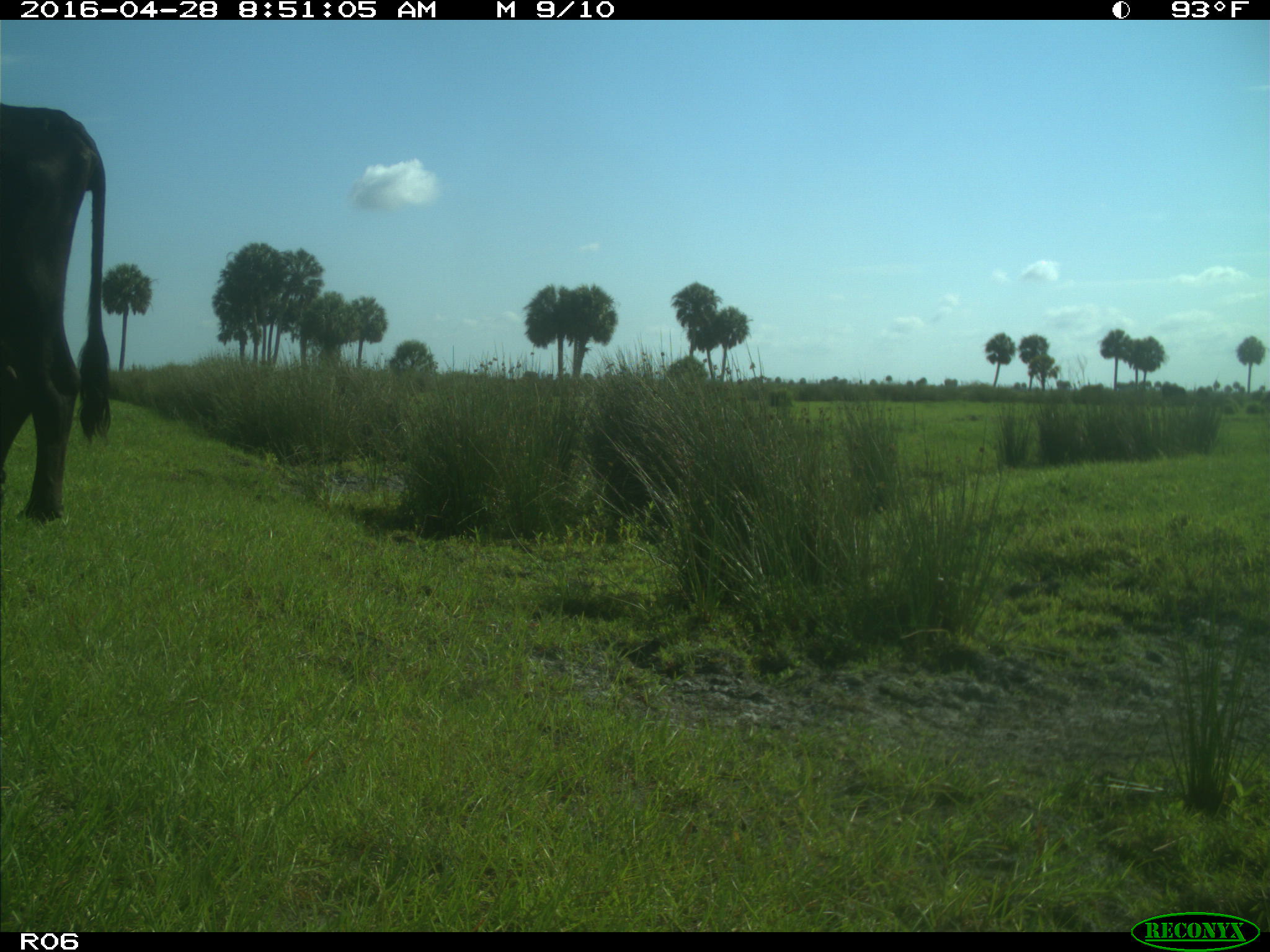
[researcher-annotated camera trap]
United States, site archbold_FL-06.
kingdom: Animalia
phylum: Chordata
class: Mammalia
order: Artiodactyla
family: Bovidae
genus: Bos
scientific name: Bos taurus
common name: domestic cow